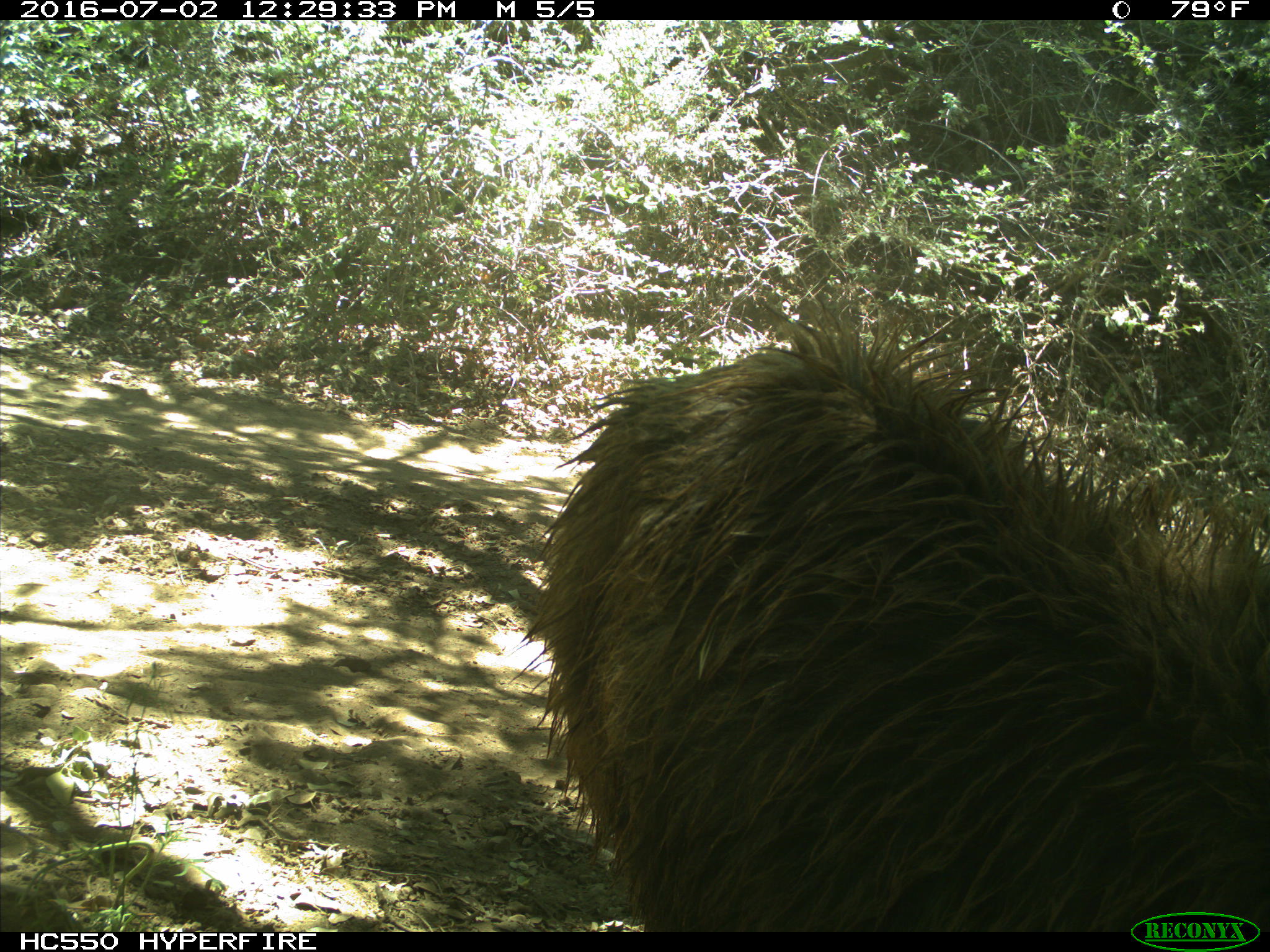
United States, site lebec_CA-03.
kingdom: Animalia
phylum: Chordata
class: Mammalia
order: Carnivora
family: Ursidae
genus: Ursus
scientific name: Ursus americanus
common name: american black bear